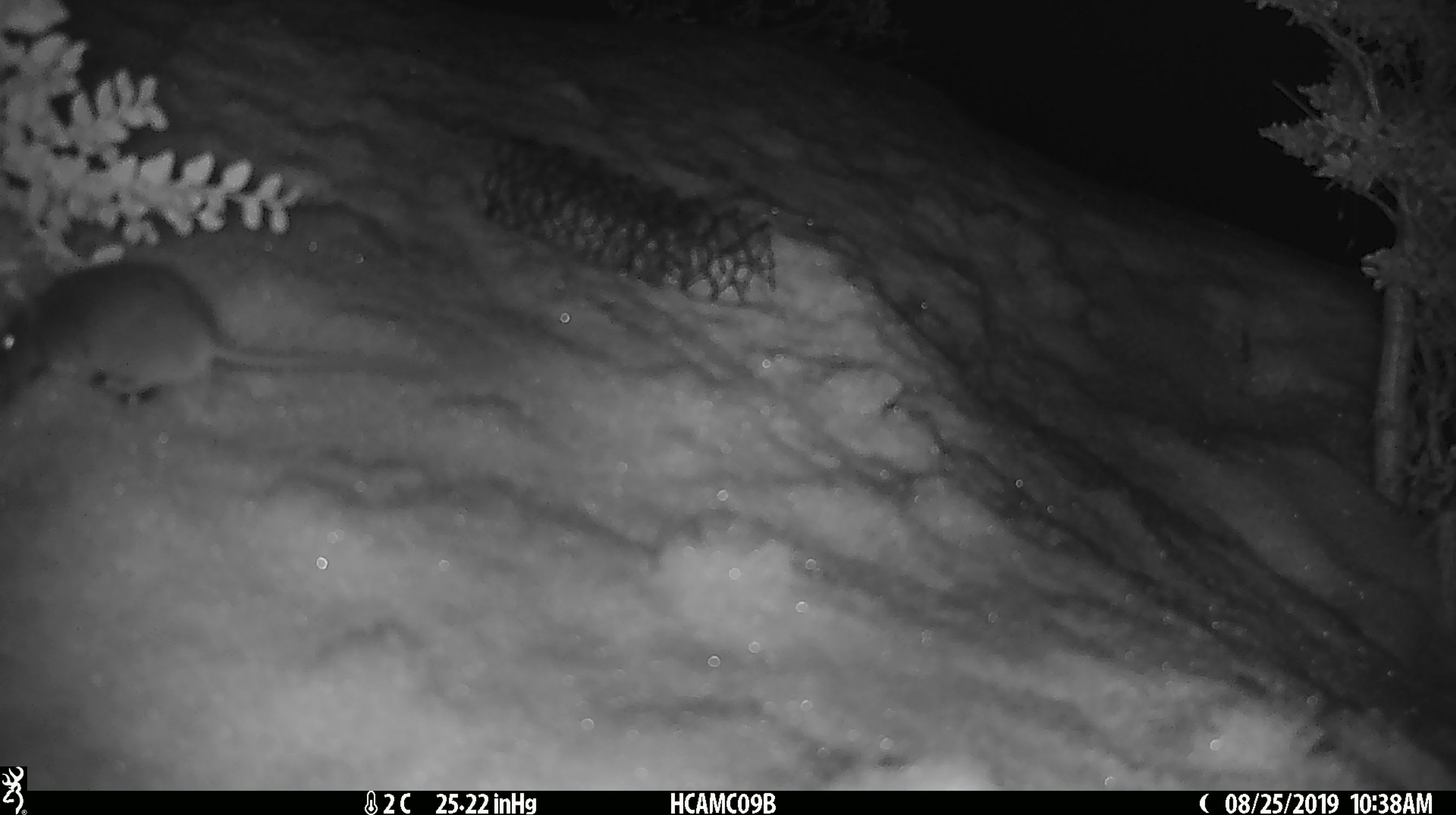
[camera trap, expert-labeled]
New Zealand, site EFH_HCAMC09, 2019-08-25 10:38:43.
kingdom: Animalia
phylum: Chordata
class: Mammalia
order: Rodentia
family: Muridae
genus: Mus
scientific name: Mus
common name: mouse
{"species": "mouse (Mus)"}